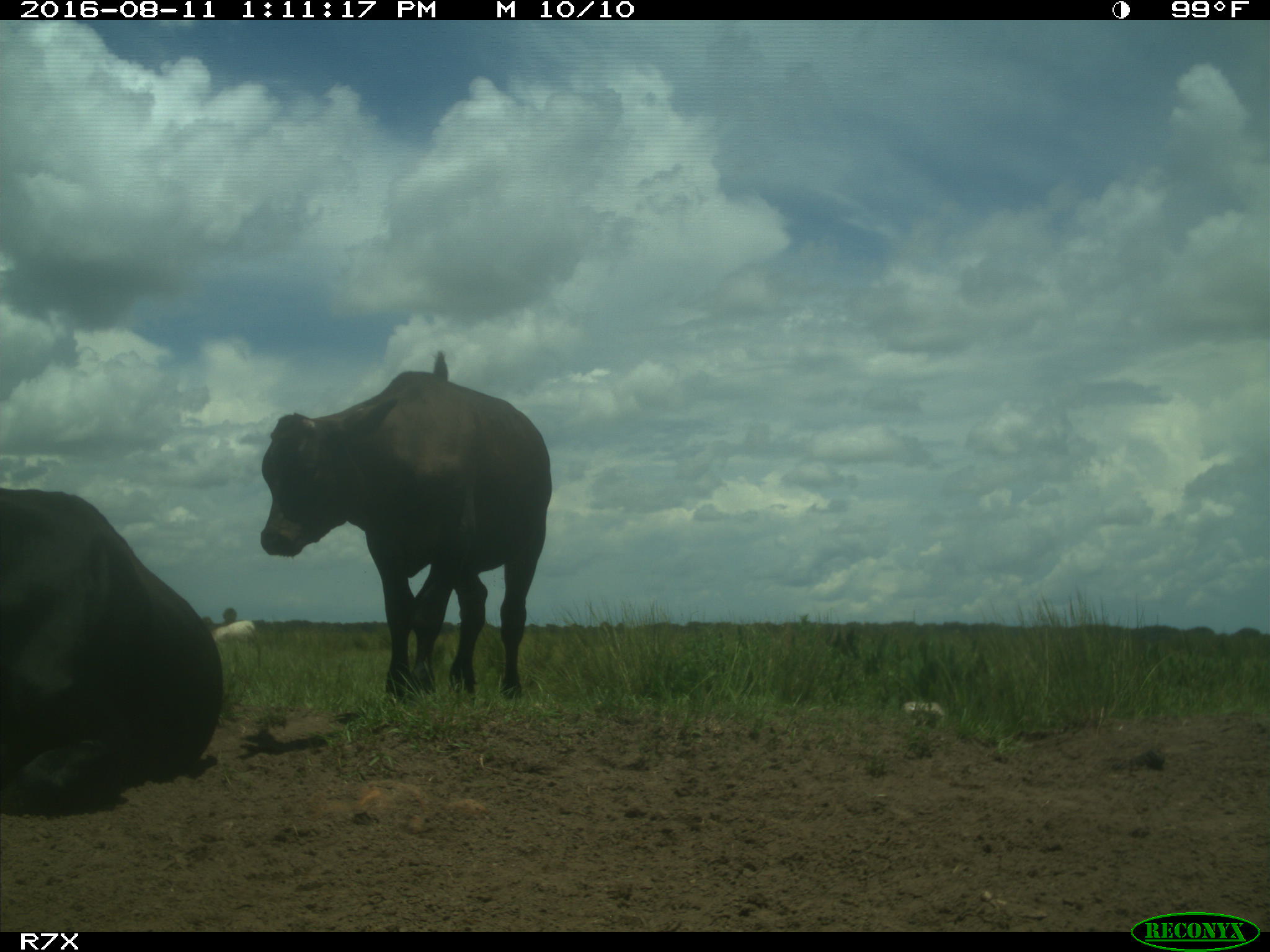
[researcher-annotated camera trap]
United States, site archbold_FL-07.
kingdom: Animalia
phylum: Chordata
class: Mammalia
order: Artiodactyla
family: Bovidae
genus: Bos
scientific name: Bos taurus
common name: domestic cow